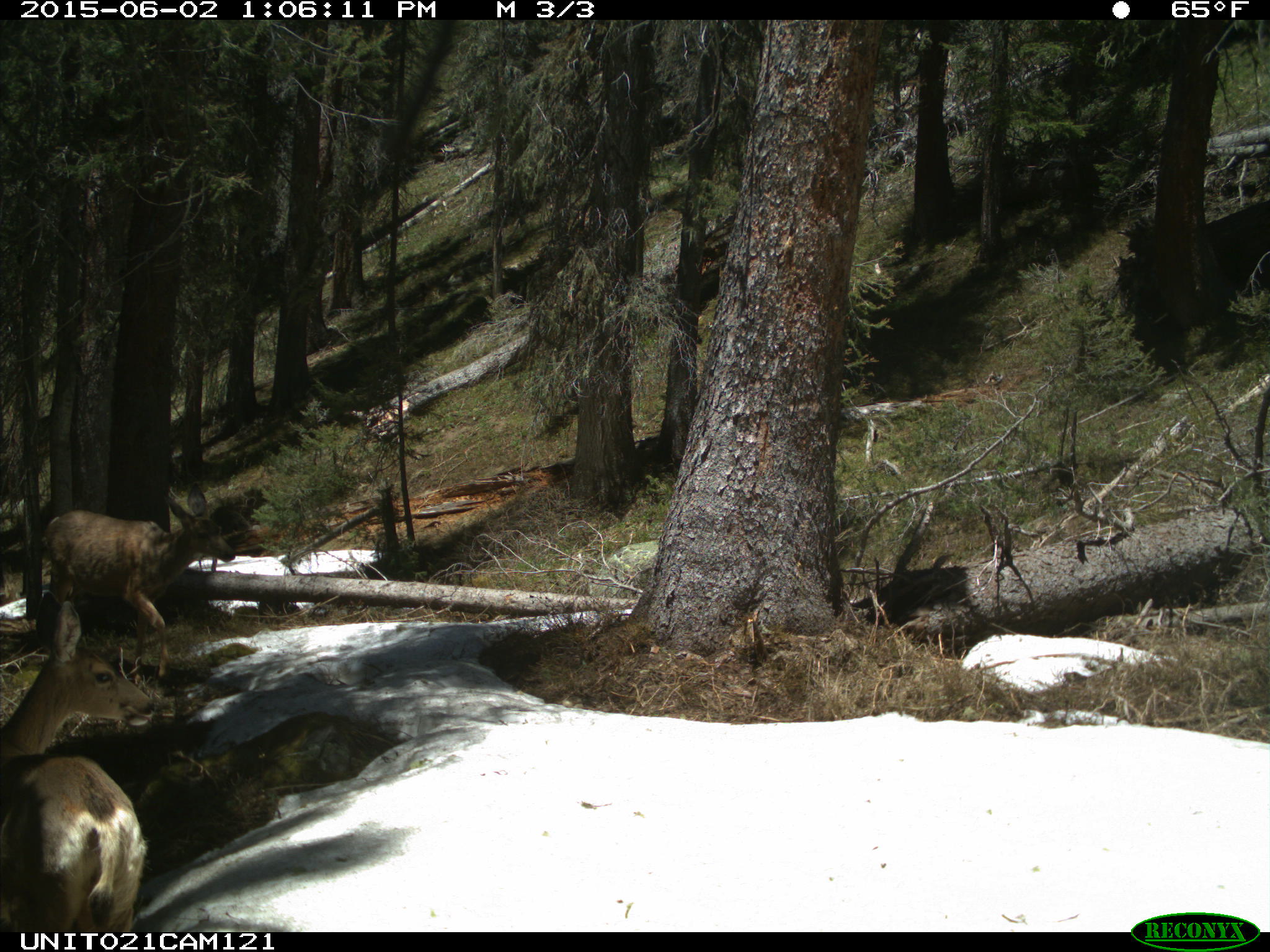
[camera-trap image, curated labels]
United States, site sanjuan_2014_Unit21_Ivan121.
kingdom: Animalia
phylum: Chordata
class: Mammalia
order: Artiodactyla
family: Cervidae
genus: Odocoileus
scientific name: Odocoileus hemionus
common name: mule deer